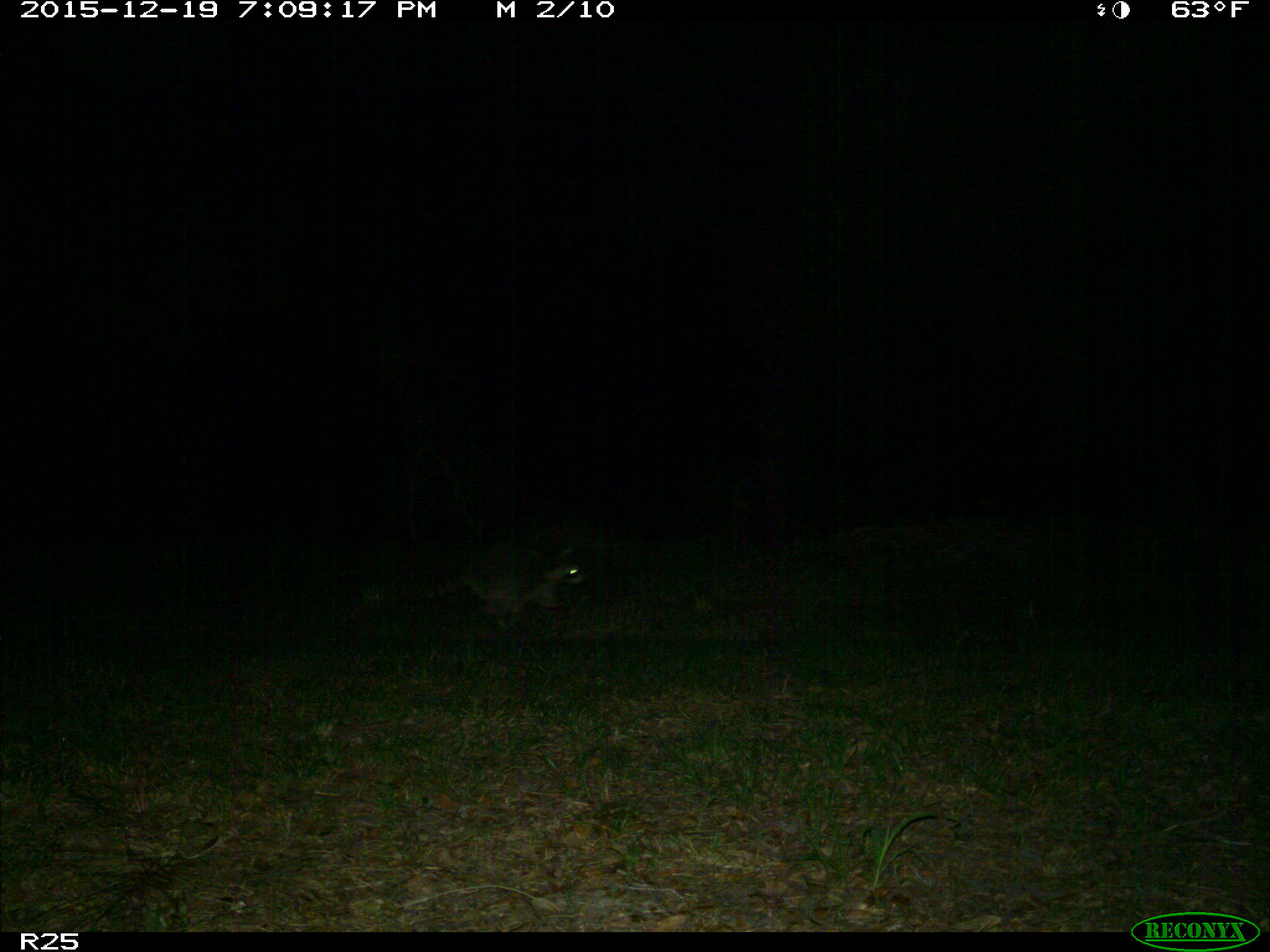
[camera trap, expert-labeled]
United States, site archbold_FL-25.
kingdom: Animalia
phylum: Chordata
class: Mammalia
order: Carnivora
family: Procyonidae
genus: Procyon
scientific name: Procyon lotor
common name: common raccoon